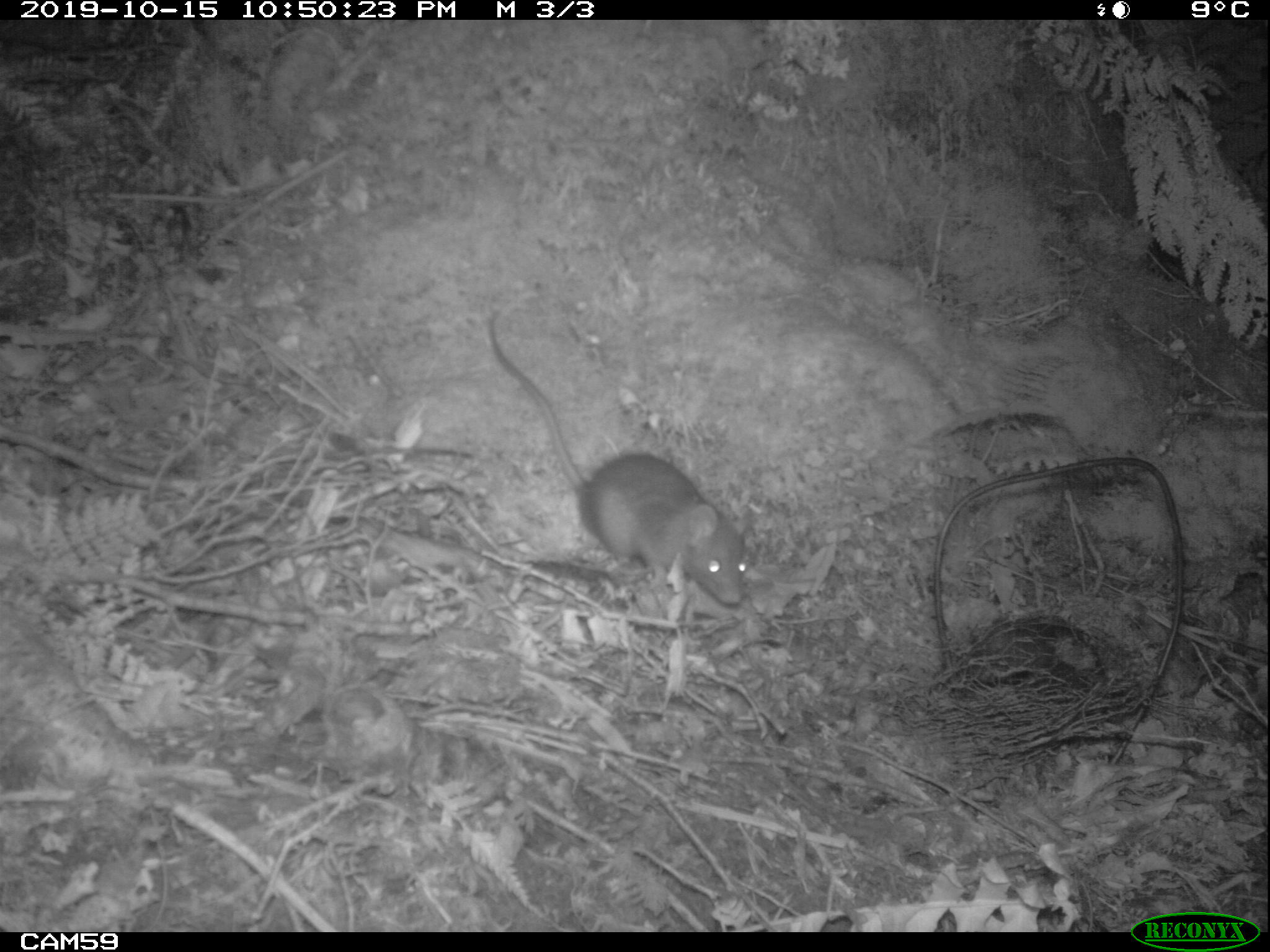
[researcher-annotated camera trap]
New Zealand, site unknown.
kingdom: Animalia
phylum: Chordata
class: Mammalia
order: Rodentia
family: Muridae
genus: Rattus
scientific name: Rattus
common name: rat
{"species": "rat (Rattus)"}